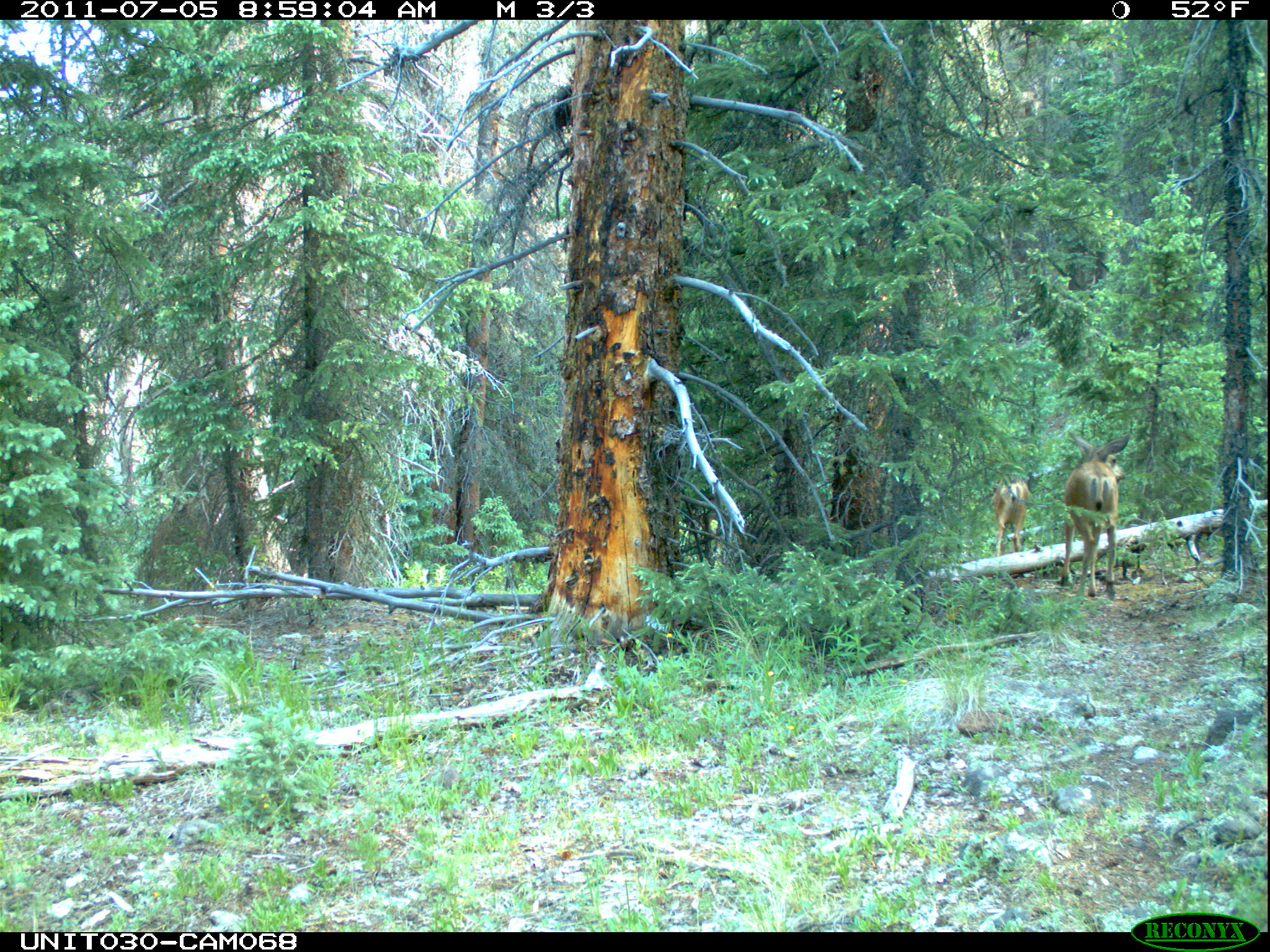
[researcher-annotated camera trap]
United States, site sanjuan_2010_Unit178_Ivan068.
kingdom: Animalia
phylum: Chordata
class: Mammalia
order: Artiodactyla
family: Cervidae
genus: Odocoileus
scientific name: Odocoileus hemionus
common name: mule deer